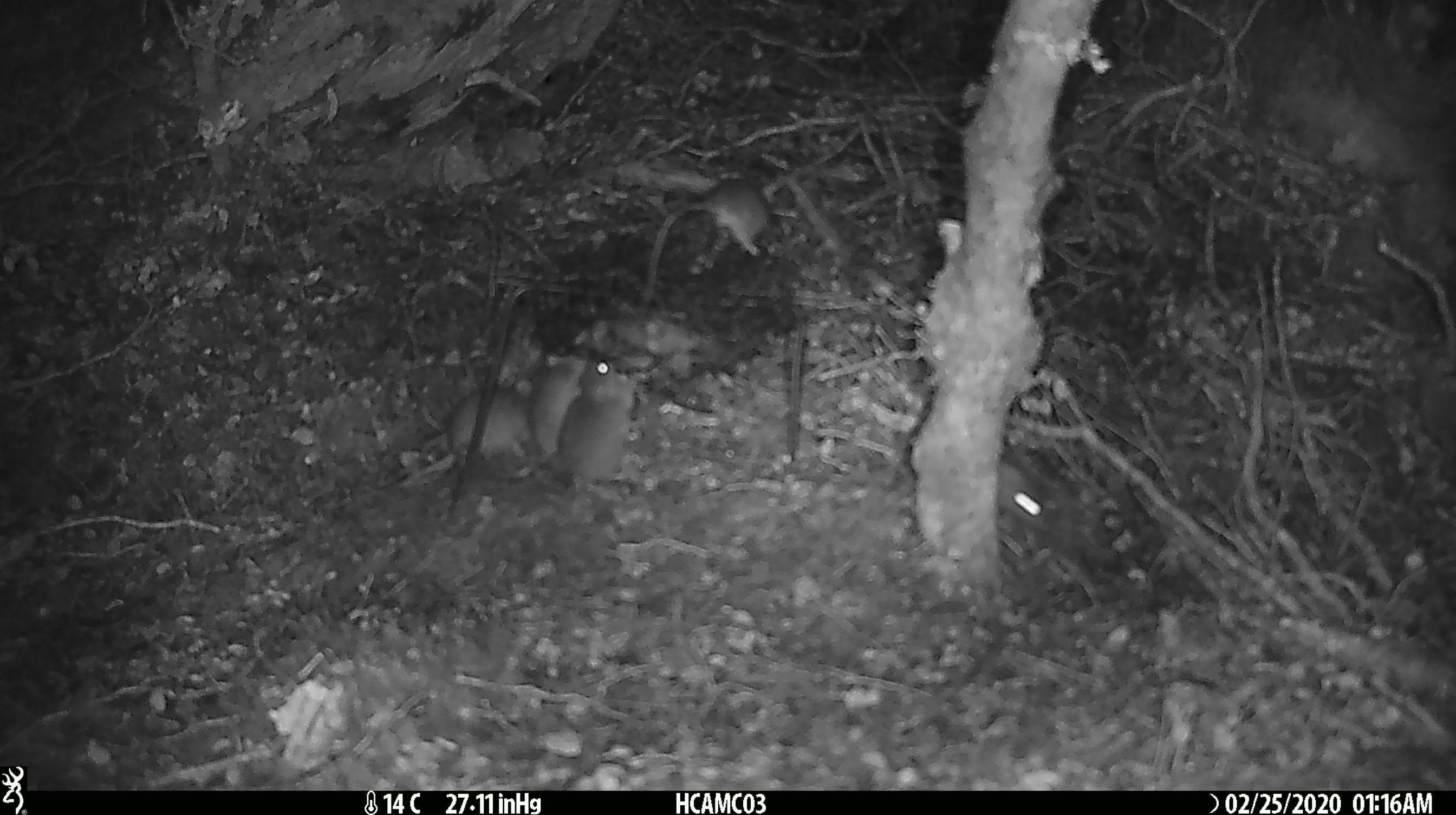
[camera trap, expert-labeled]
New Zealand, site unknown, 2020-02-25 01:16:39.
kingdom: Animalia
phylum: Chordata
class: Mammalia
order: Rodentia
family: Muridae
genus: Mus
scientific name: Mus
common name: mouse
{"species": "mouse (Mus)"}